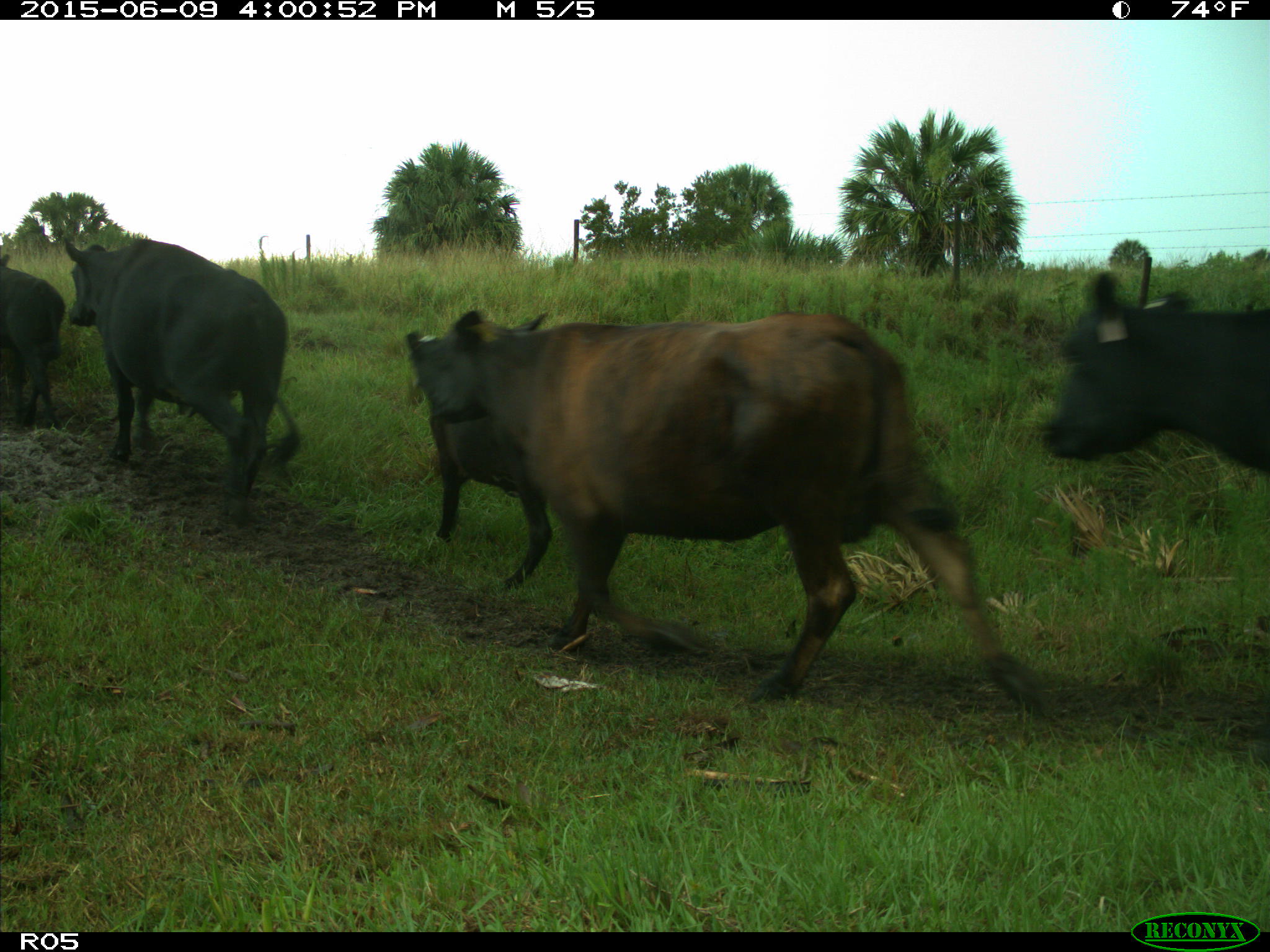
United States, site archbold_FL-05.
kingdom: Animalia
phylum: Chordata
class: Mammalia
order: Artiodactyla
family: Bovidae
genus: Bos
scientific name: Bos taurus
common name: domestic cow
Bos taurus (domestic cow).